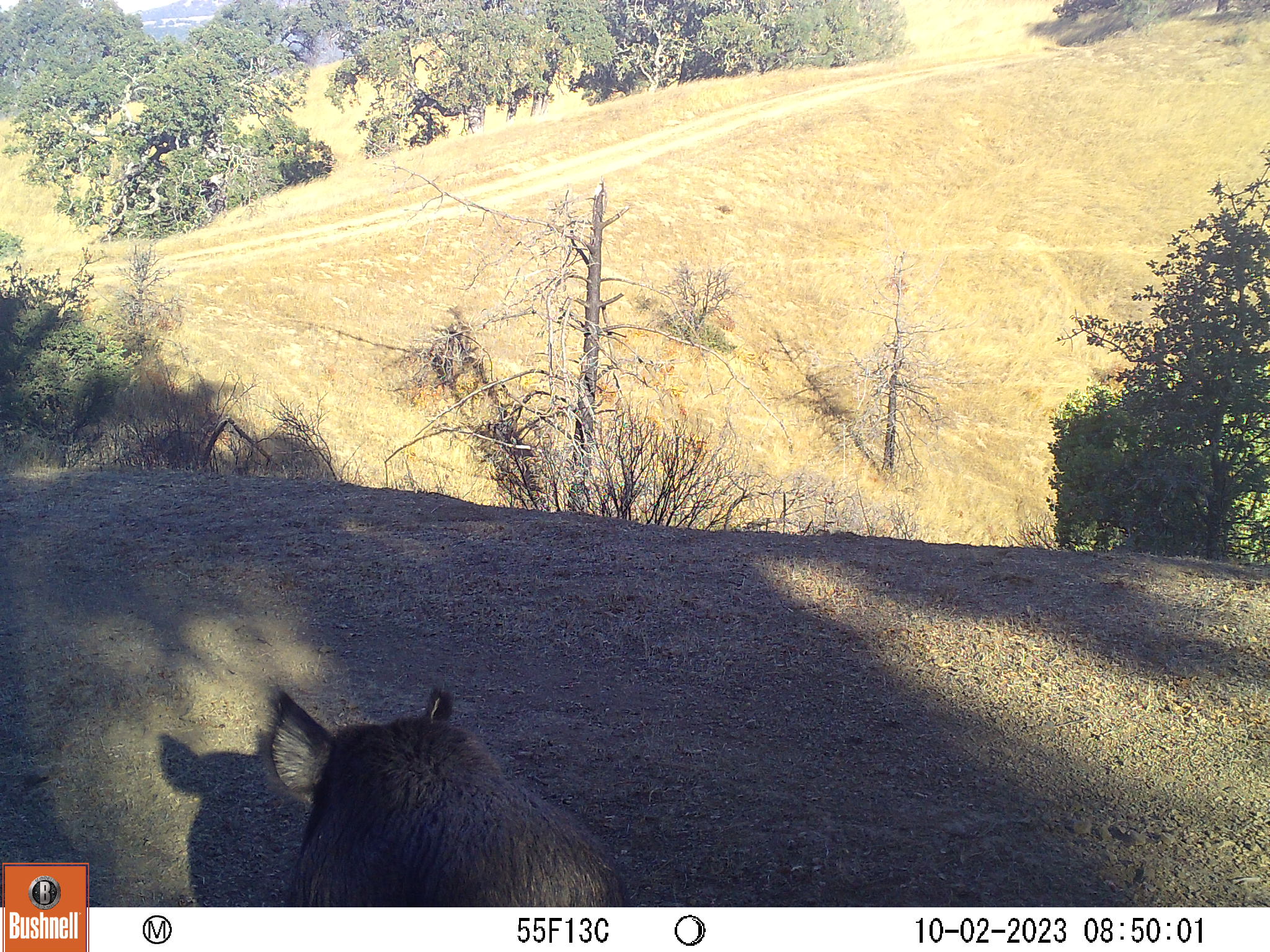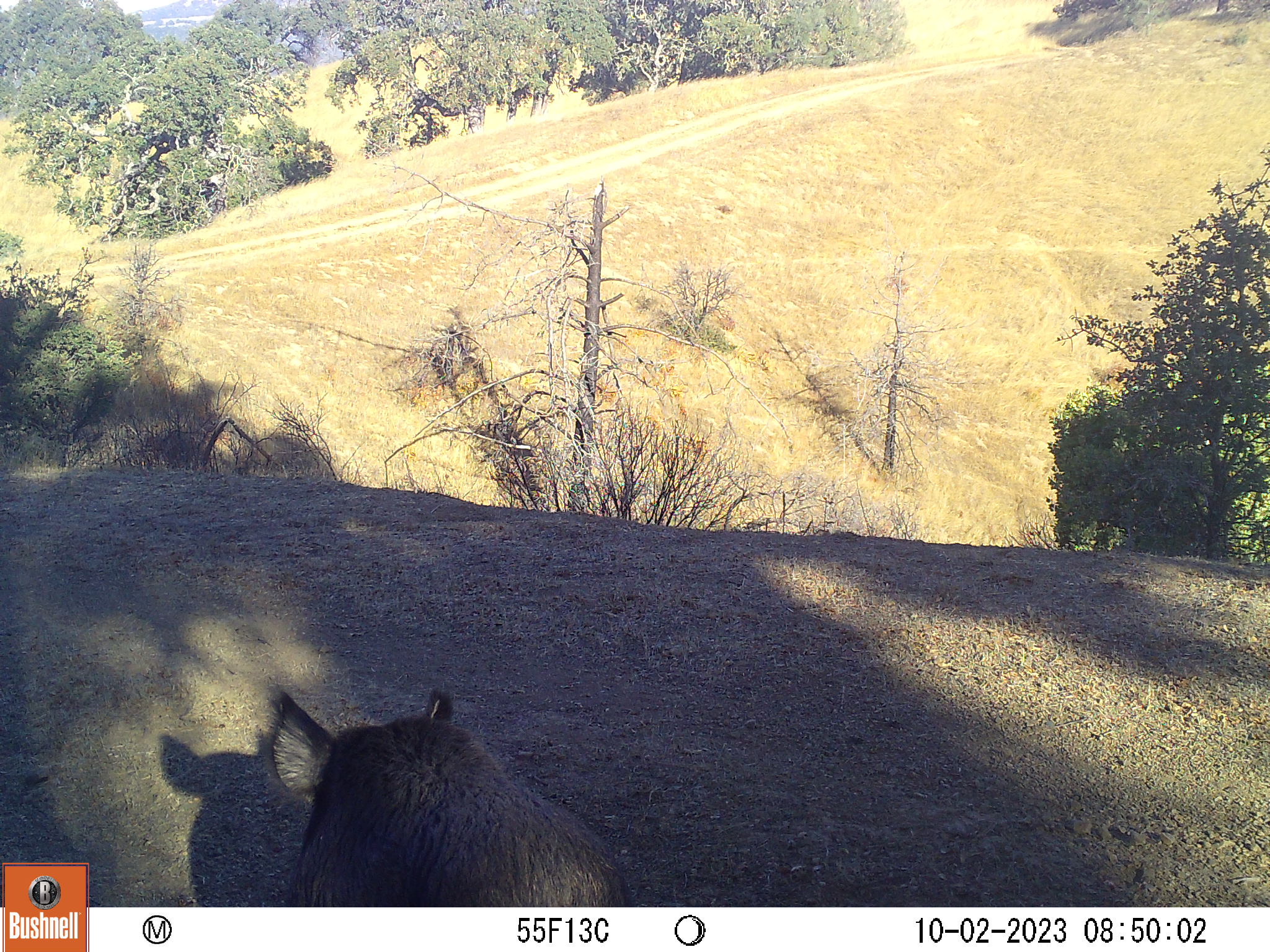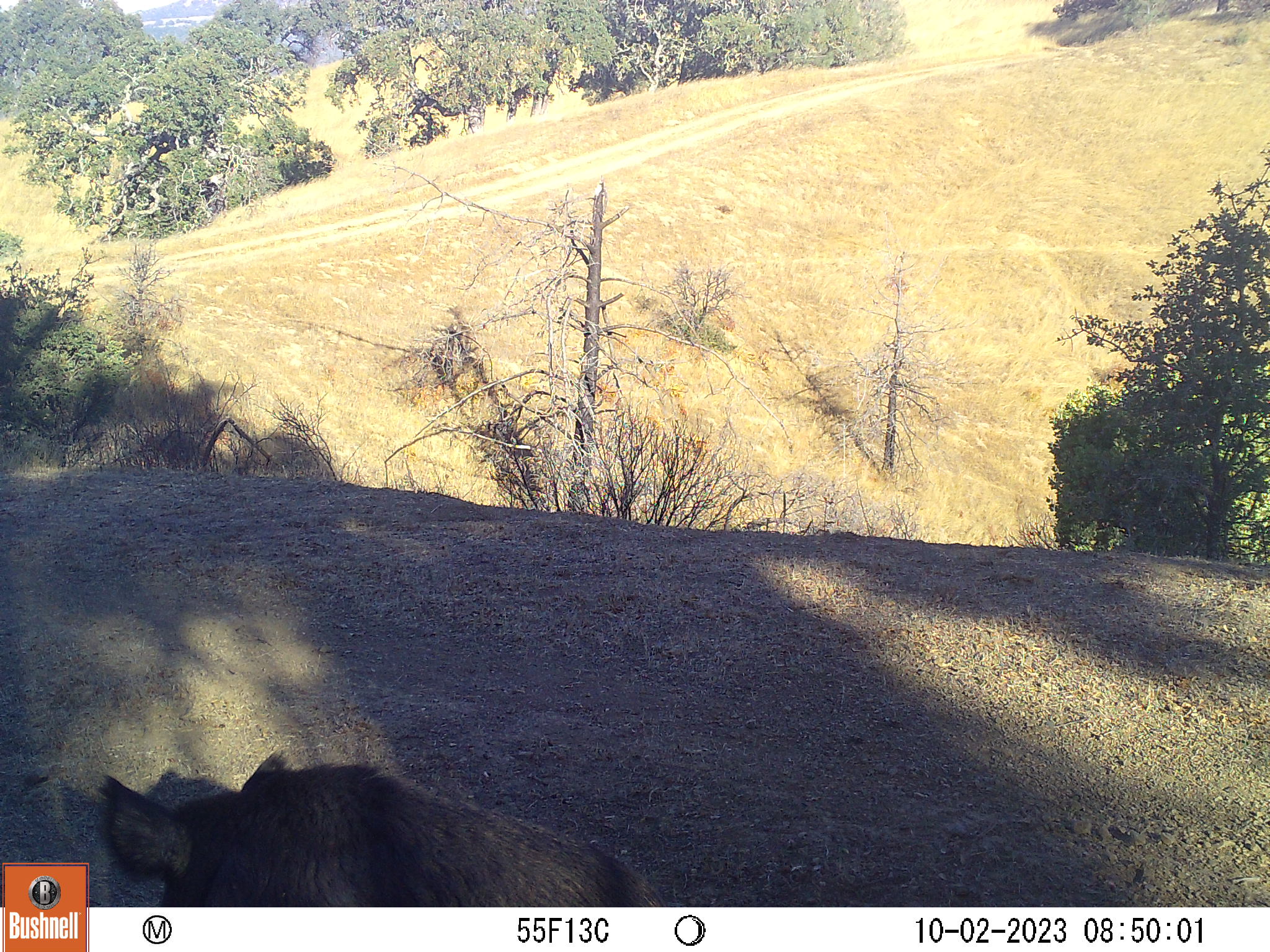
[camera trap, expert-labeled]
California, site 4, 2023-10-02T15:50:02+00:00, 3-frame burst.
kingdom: Animalia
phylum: Chordata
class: Mammalia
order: Artiodactyla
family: Suidae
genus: Sus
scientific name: Sus scrofa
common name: wild boar